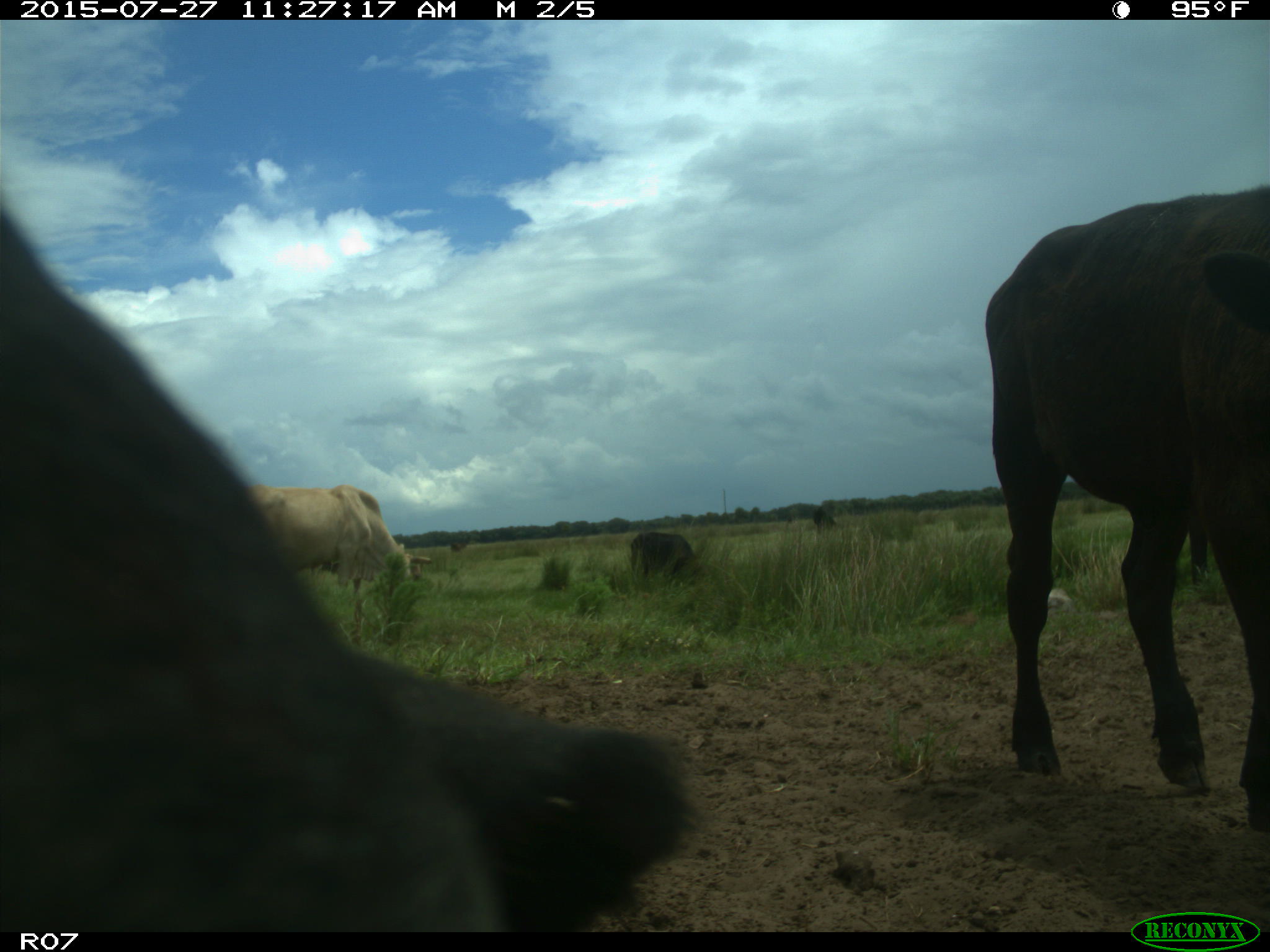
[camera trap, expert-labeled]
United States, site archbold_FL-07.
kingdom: Animalia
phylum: Chordata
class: Mammalia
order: Artiodactyla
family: Bovidae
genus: Bos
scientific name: Bos taurus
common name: domestic cow